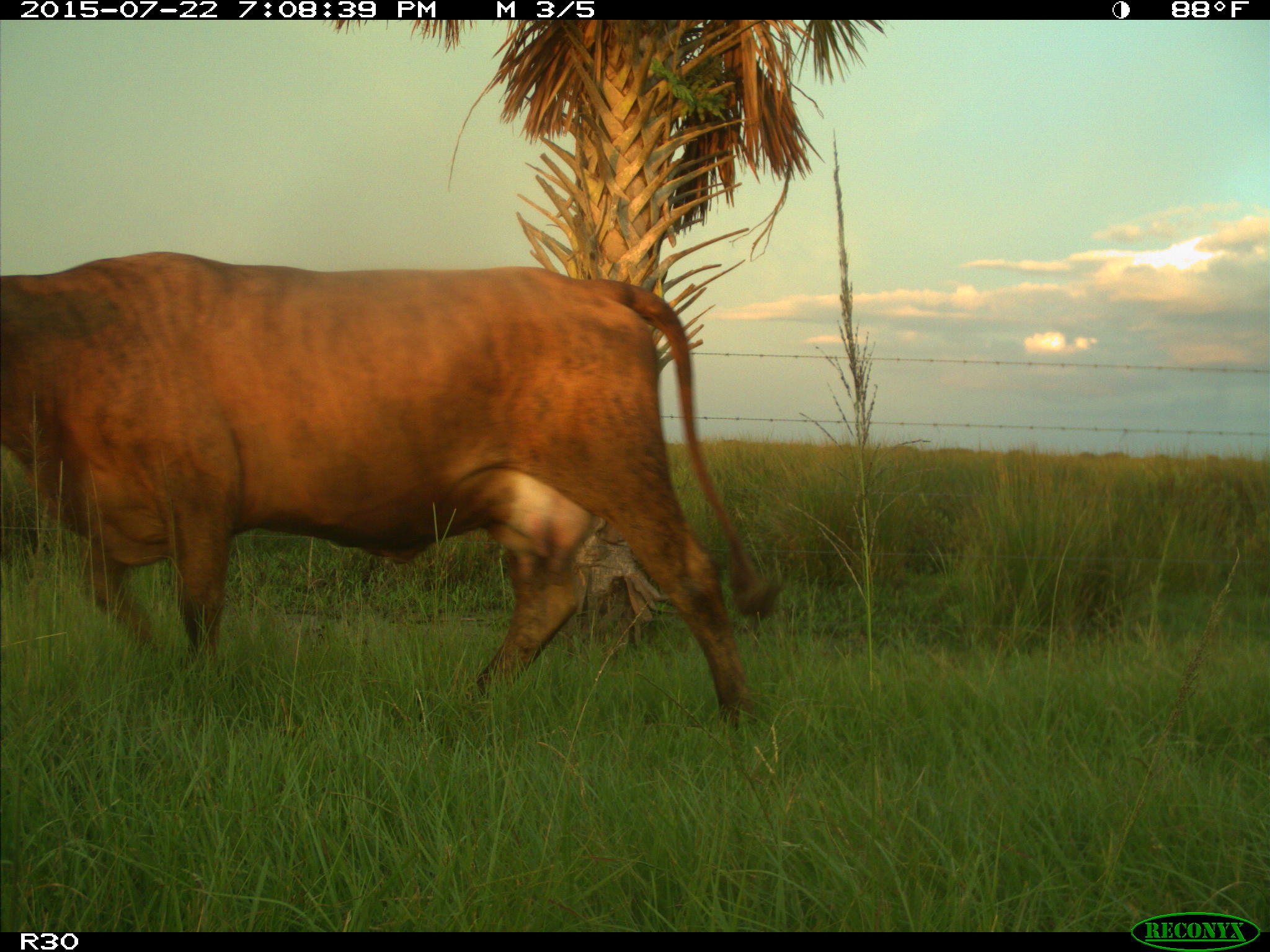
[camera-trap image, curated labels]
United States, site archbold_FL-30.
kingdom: Animalia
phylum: Chordata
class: Mammalia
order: Artiodactyla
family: Bovidae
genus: Bos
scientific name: Bos taurus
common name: domestic cow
Bos taurus (domestic cow).